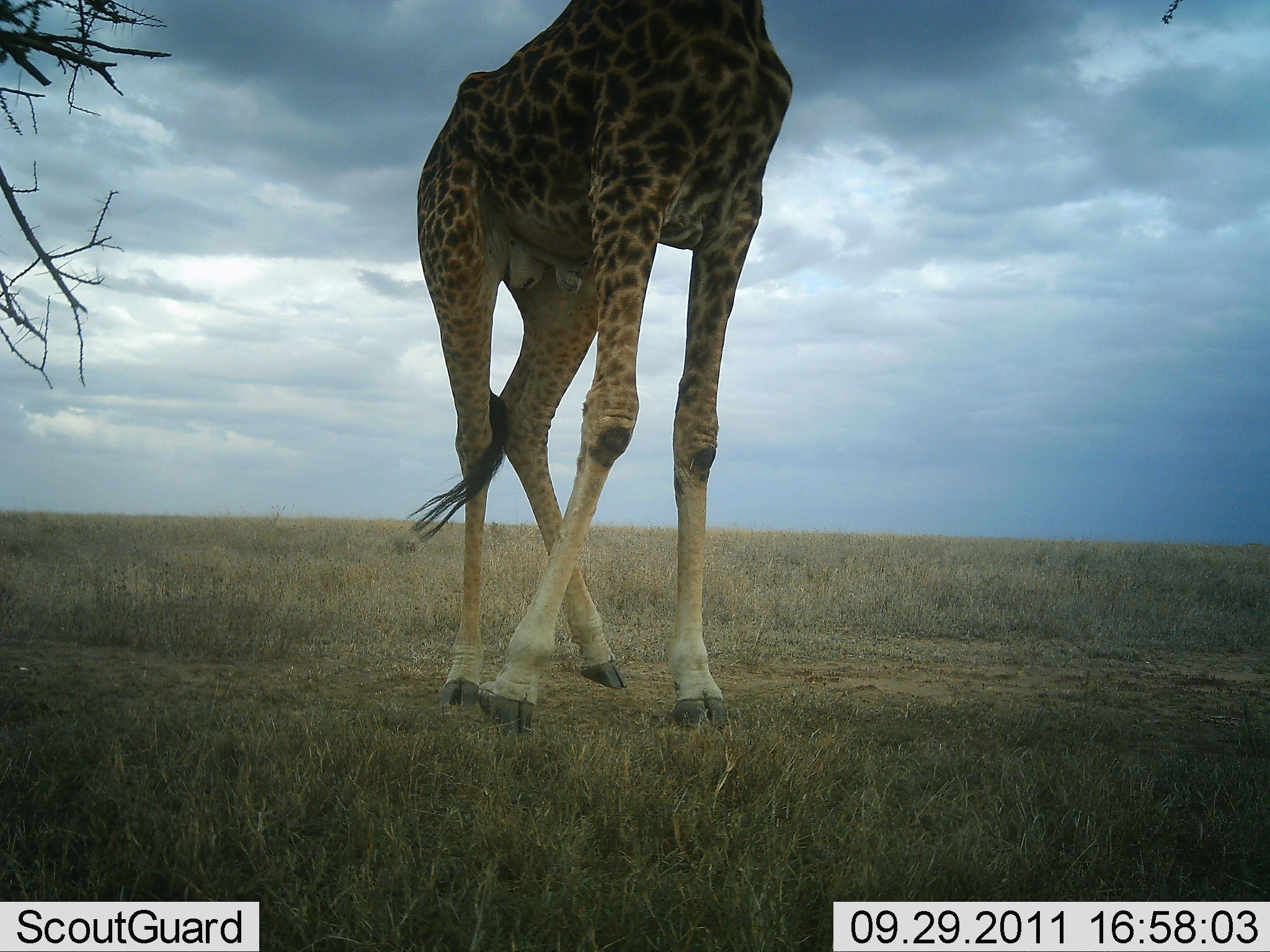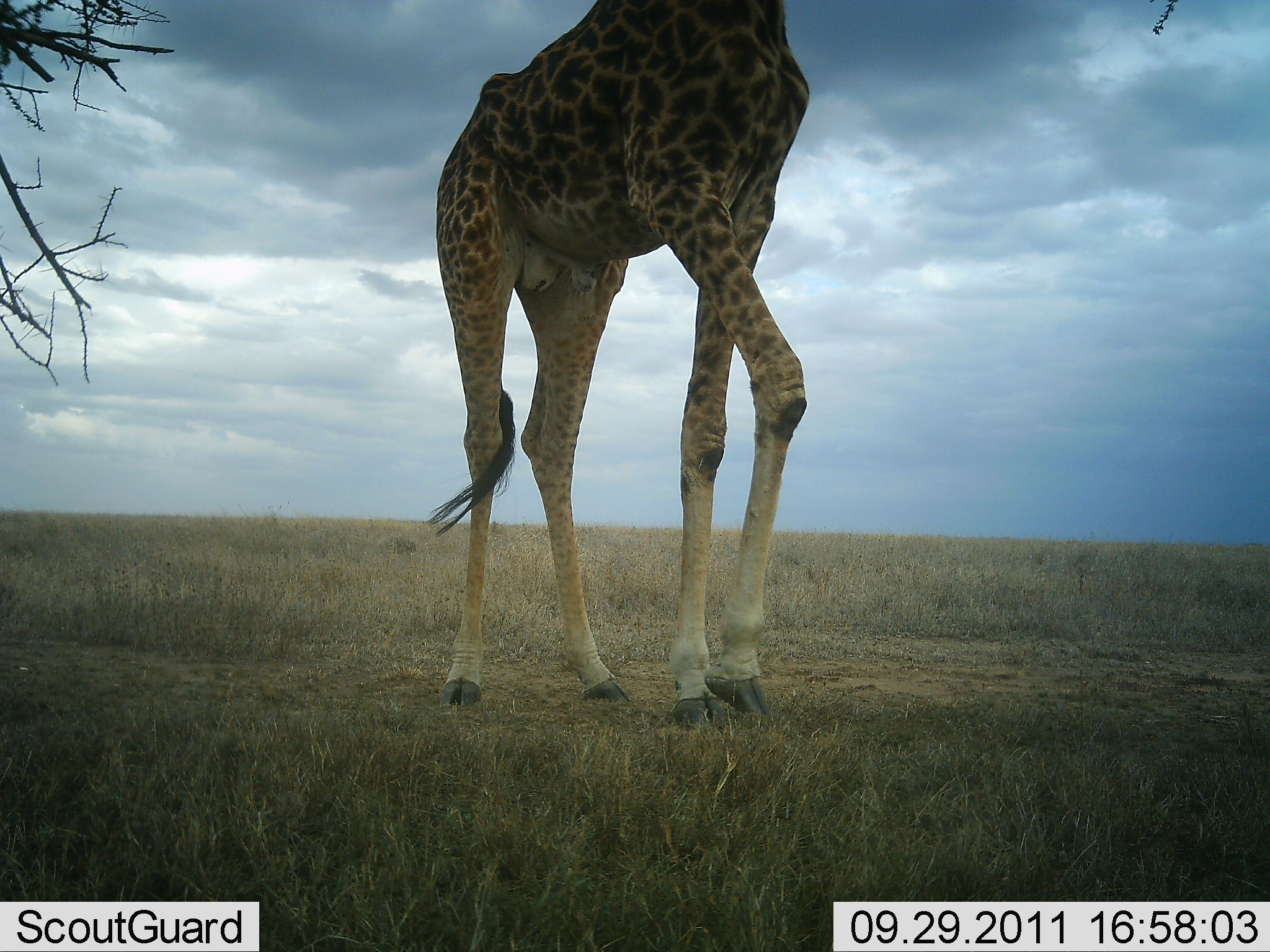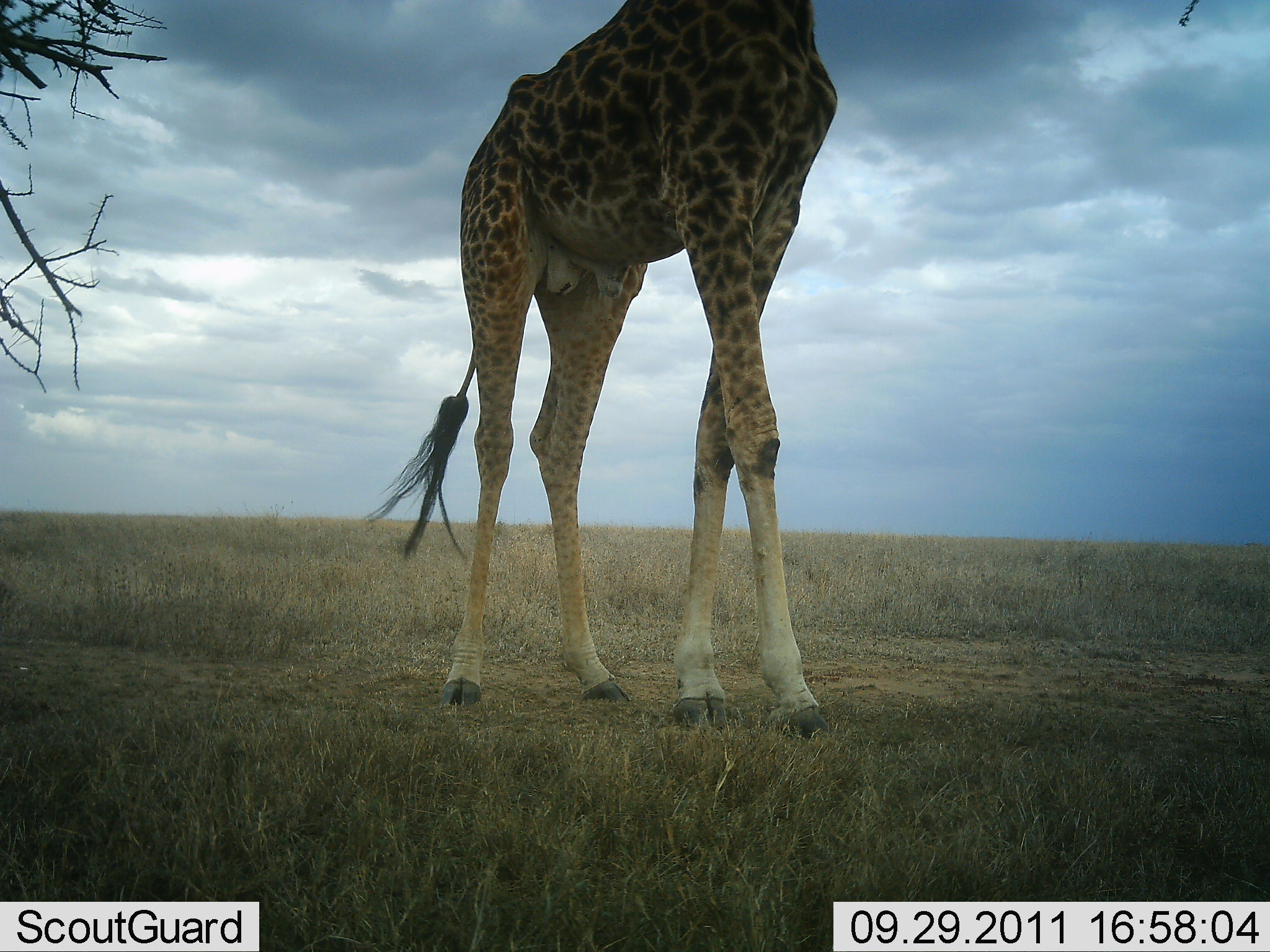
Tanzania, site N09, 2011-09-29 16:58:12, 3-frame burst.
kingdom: Animalia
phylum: Chordata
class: Mammalia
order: Artiodactyla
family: Giraffidae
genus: Giraffa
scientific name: Giraffa camelopardalis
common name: giraffe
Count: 1.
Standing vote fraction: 58%.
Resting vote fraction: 0%.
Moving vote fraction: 50%.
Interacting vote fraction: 0%.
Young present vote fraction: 0%.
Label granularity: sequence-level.